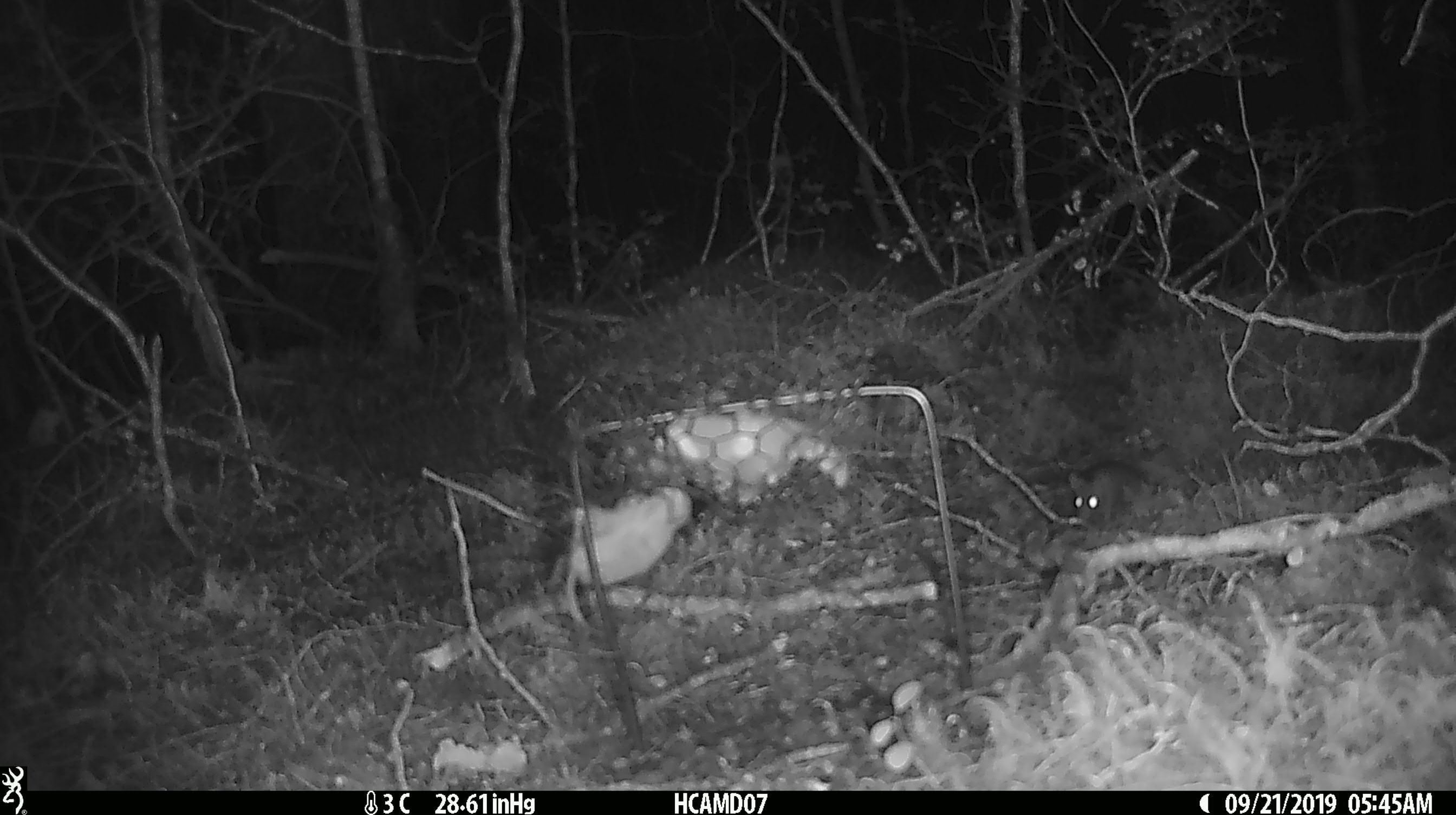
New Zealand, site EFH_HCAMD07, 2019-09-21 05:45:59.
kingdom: Animalia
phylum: Chordata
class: Mammalia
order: Rodentia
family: Muridae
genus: Mus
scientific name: Mus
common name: mouse